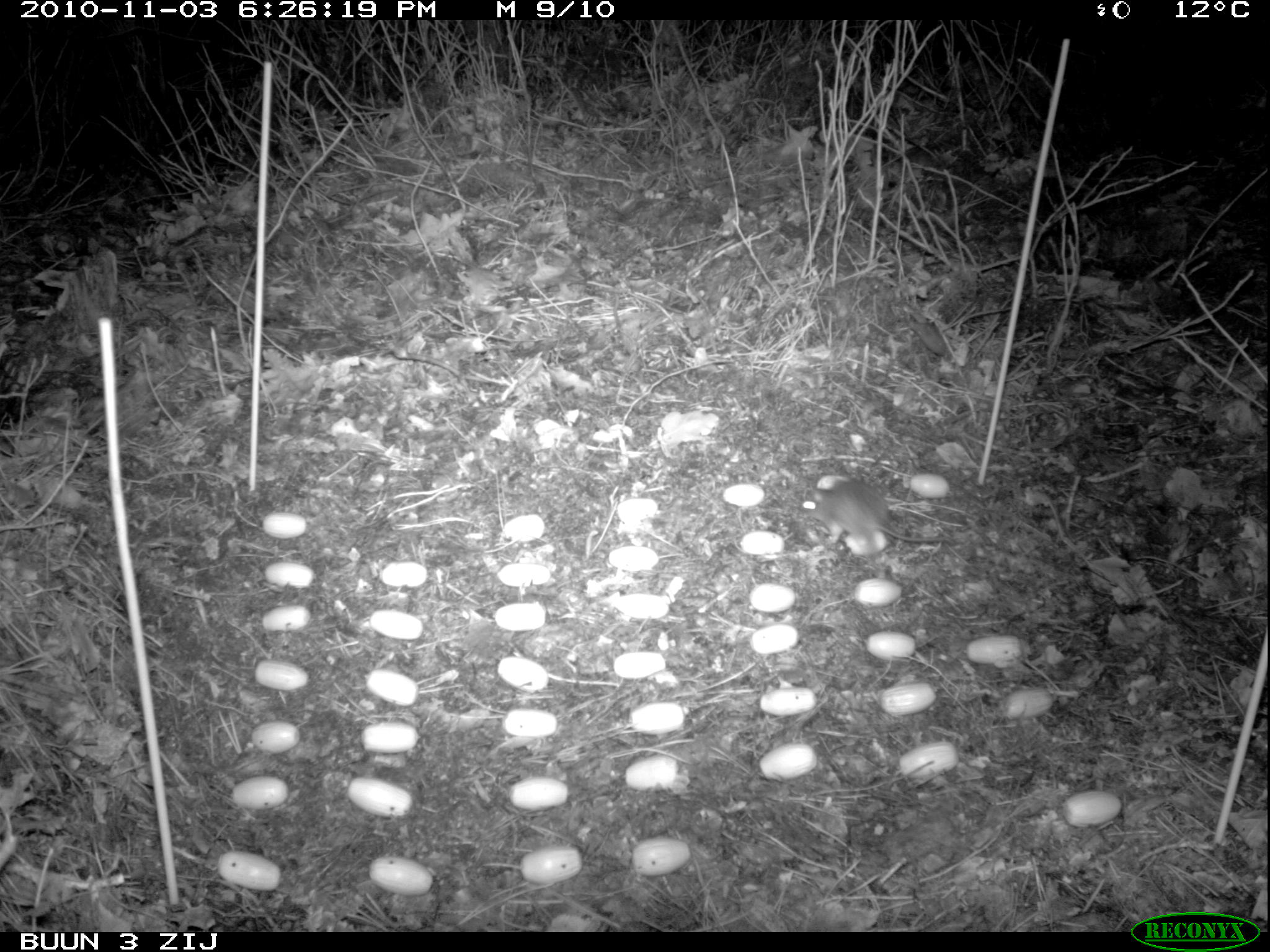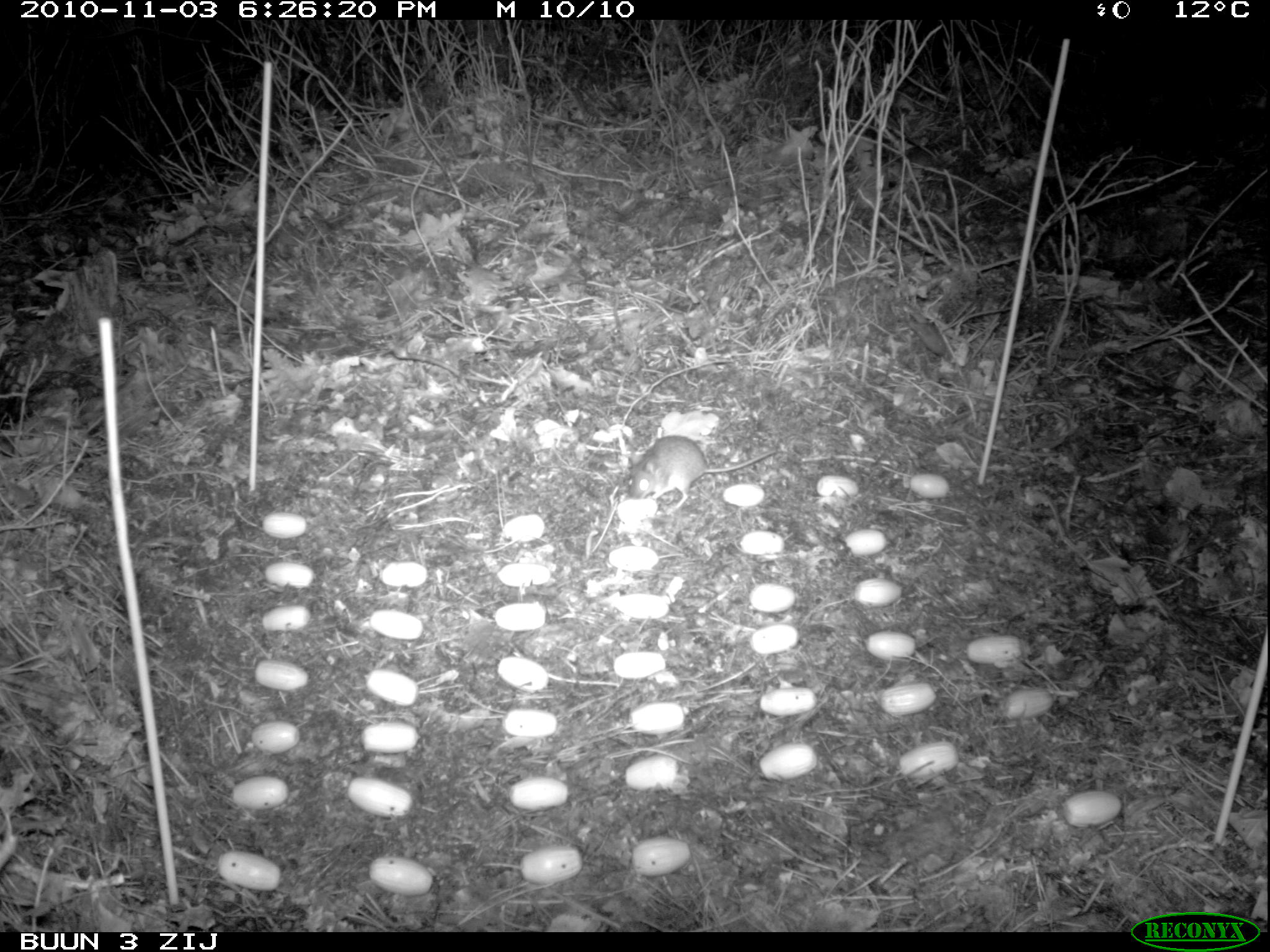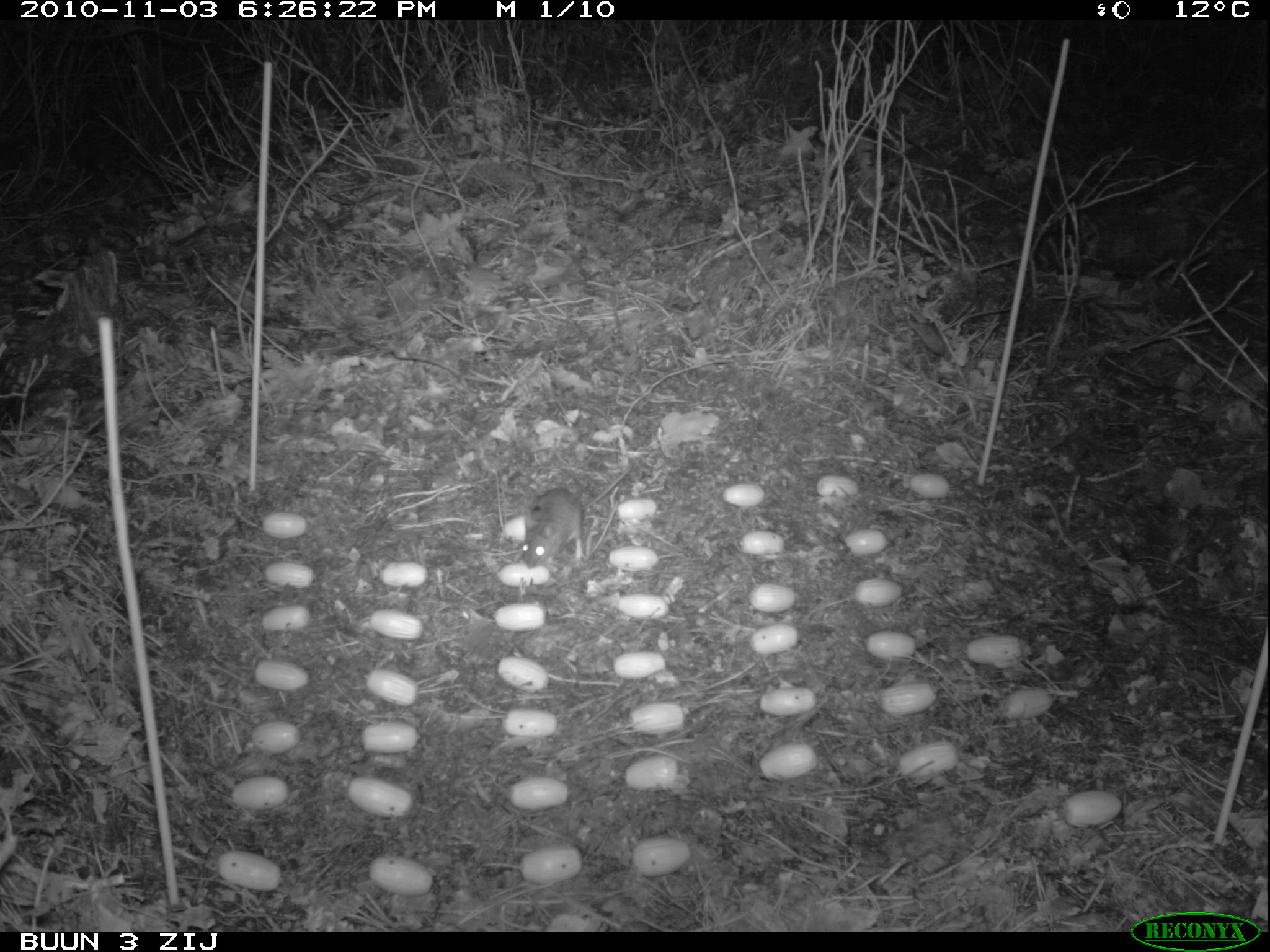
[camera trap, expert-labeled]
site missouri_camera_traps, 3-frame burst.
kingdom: Animalia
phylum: Chordata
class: Mammalia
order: Rodentia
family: Muridae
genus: Apodemus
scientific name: Apodemus sylvaticus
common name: wood mouse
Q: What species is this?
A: Wood mouse (Apodemus sylvaticus).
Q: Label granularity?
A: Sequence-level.